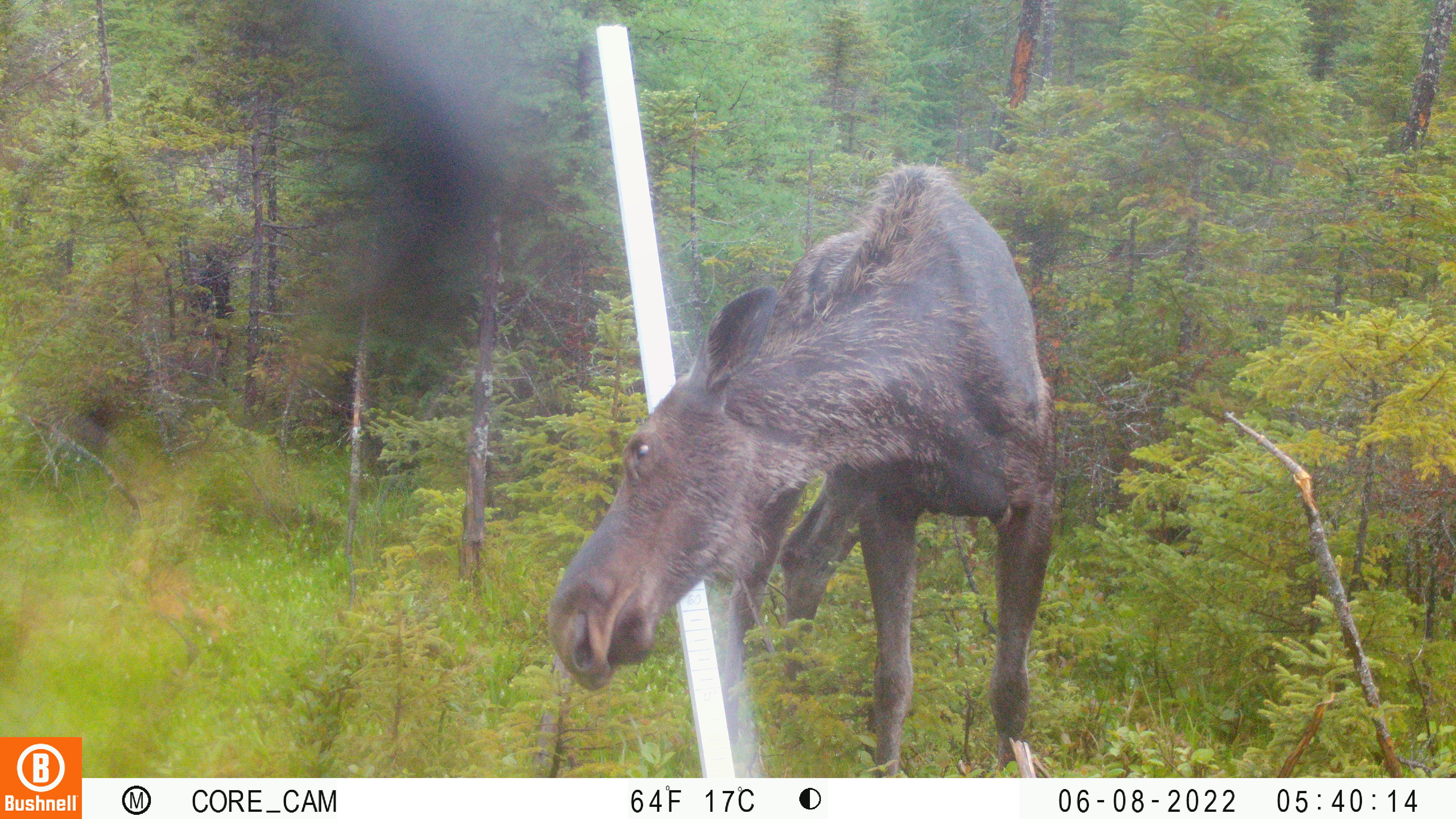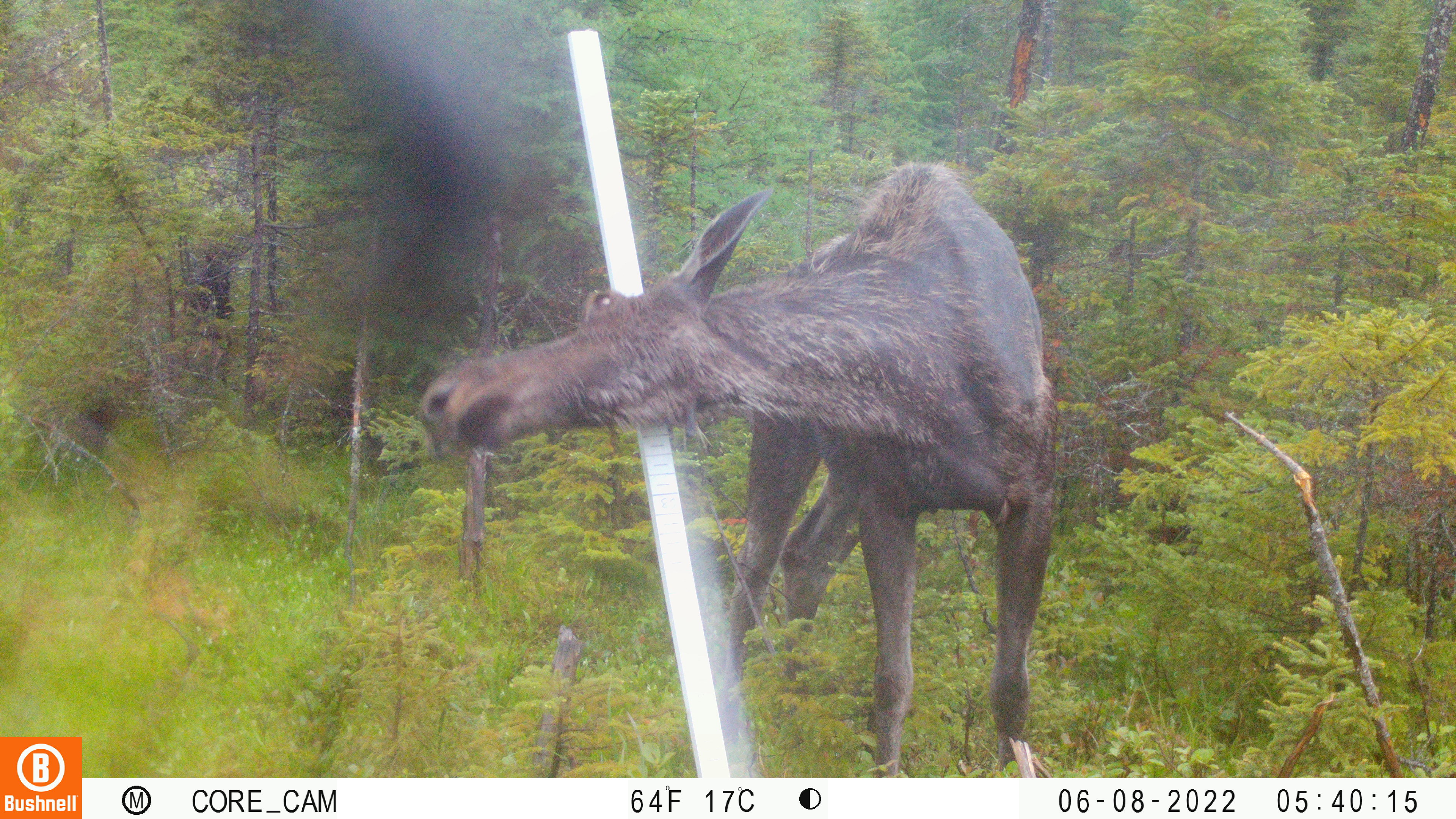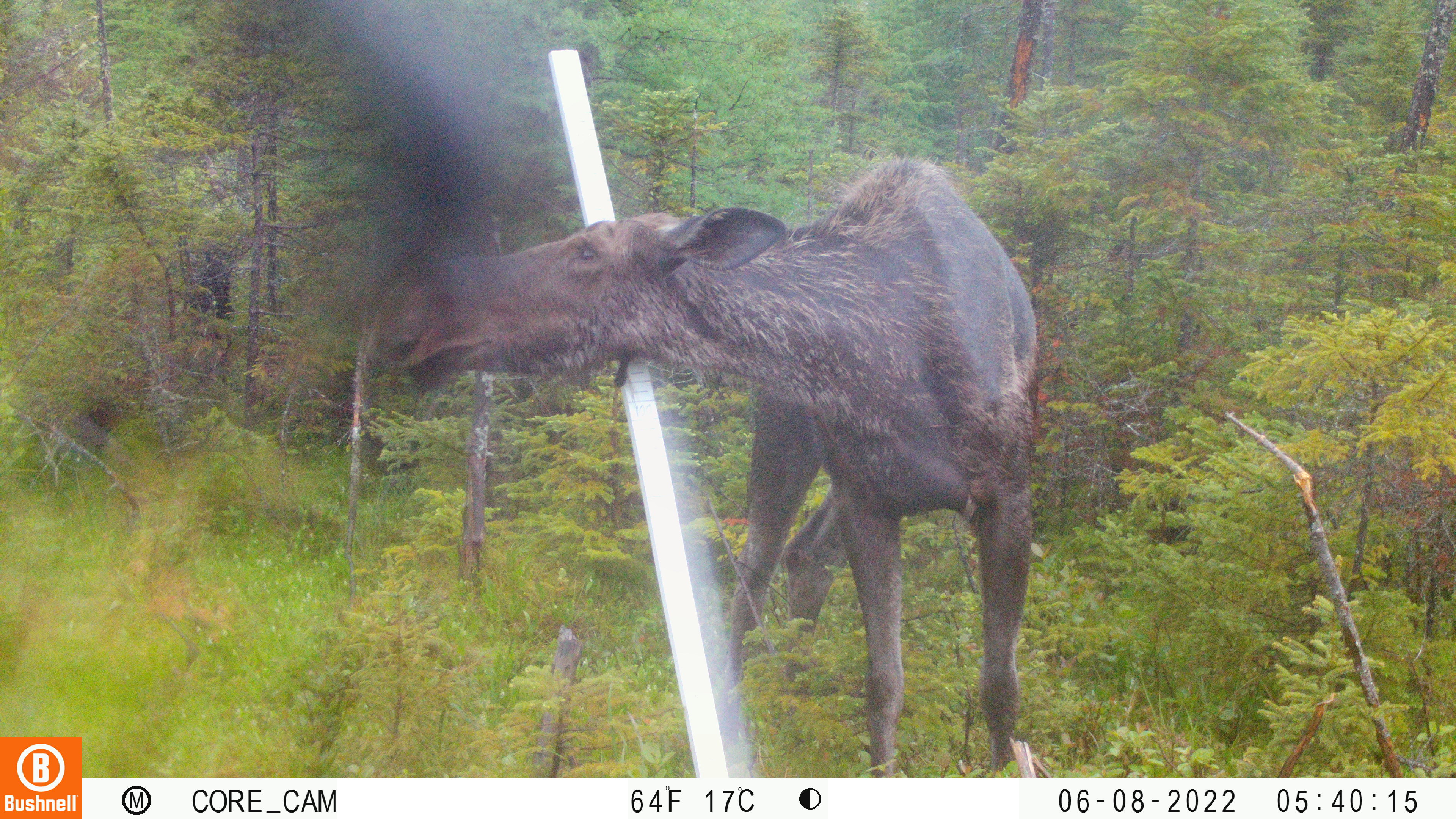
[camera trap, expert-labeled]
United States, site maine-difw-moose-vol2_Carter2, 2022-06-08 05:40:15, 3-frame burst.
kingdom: Animalia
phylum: Chordata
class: Mammalia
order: Artiodactyla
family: Cervidae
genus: Alces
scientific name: Alces alces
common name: moose